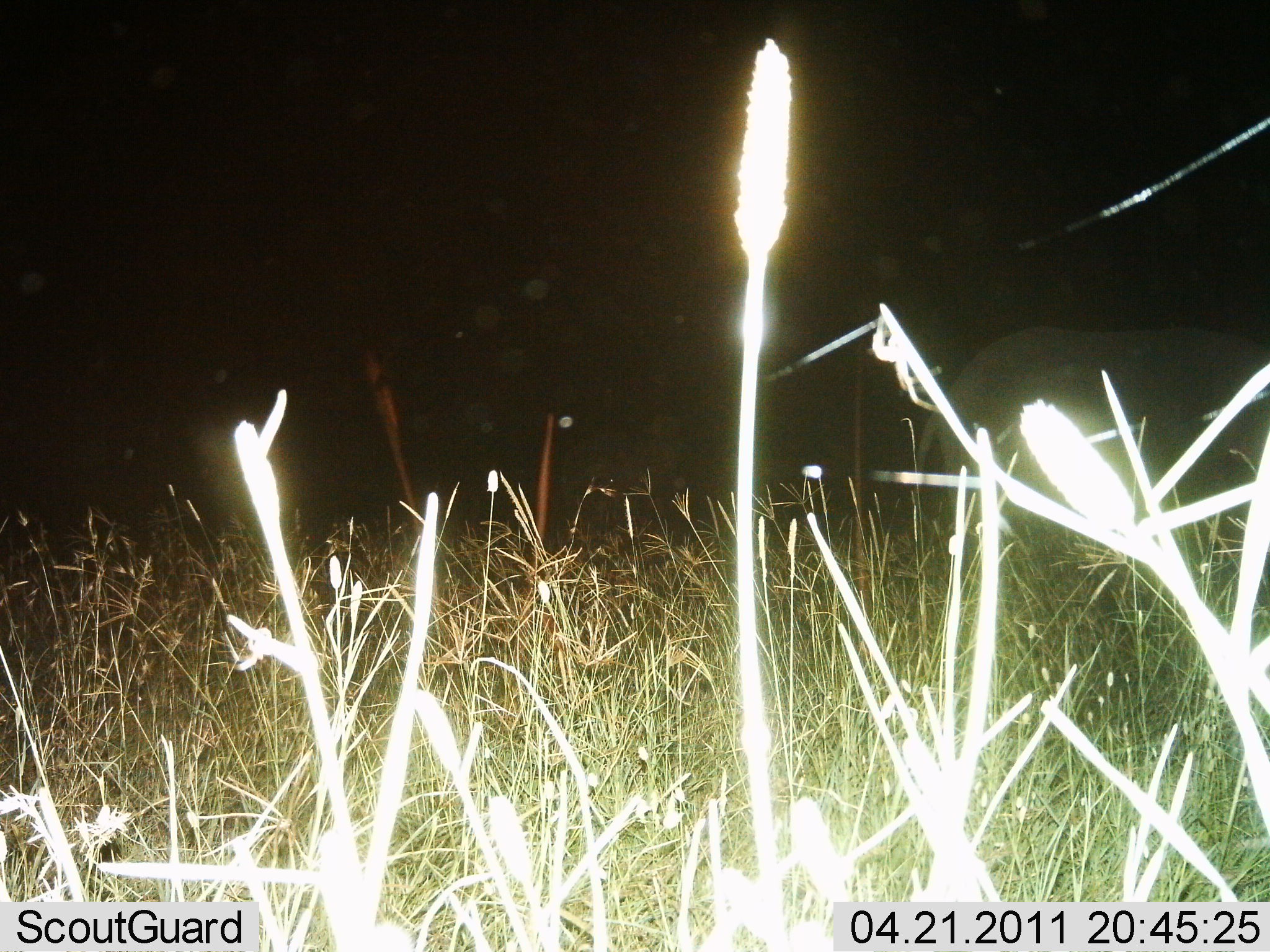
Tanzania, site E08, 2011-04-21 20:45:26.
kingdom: Animalia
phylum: Chordata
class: Mammalia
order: Proboscidea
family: Elephantidae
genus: Loxodonta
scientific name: Loxodonta africana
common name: african bush elephant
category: elephant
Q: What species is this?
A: Elephant (african bush elephant) (Loxodonta africana).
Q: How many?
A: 1.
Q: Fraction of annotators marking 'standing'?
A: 100%.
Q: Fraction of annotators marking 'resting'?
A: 0%.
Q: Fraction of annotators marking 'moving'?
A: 0%.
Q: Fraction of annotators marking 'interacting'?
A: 0%.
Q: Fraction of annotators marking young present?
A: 0%.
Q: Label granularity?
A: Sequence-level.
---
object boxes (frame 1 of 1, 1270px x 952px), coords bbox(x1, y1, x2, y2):
animal: bbox(909, 323, 1268, 601)